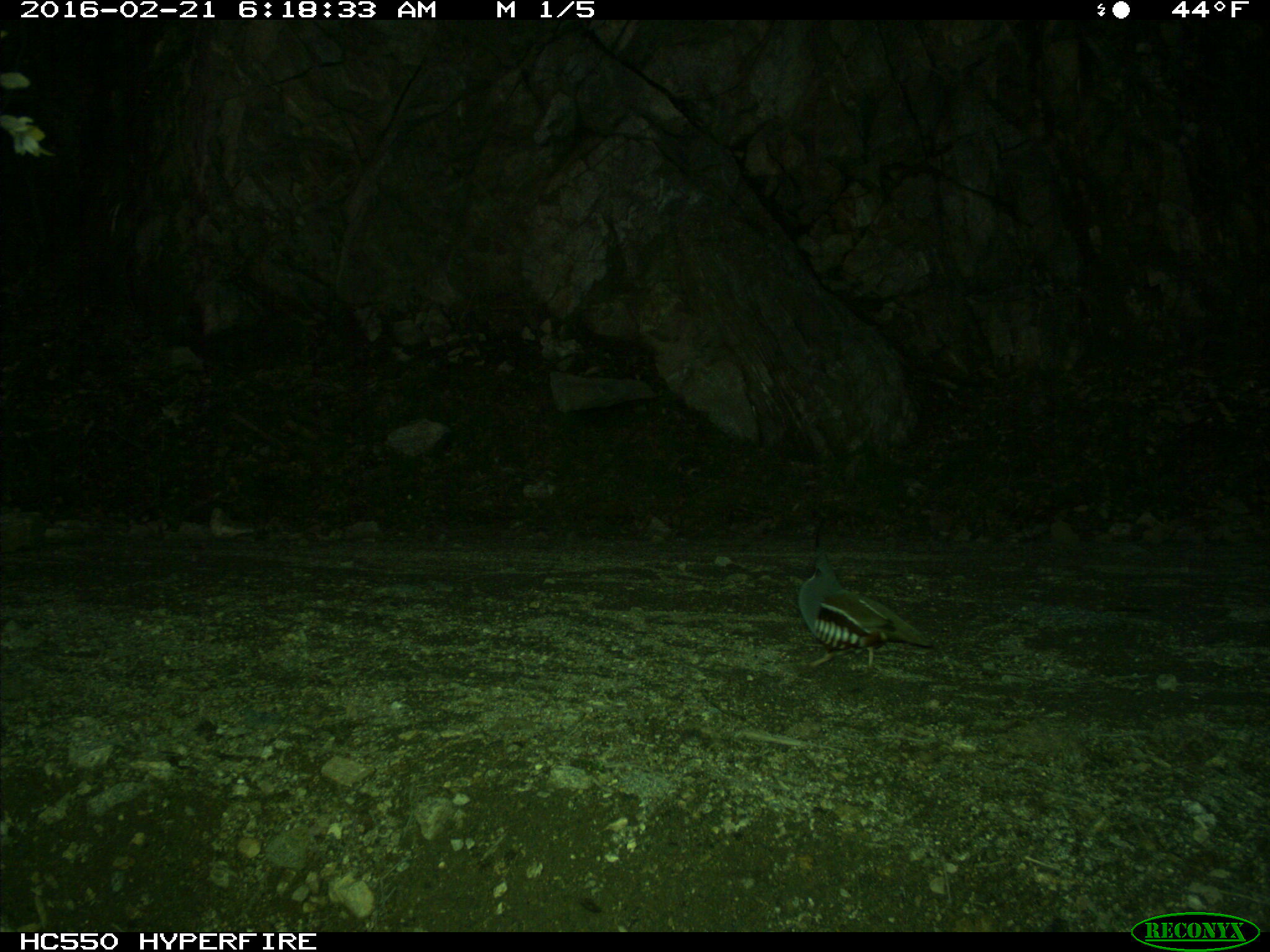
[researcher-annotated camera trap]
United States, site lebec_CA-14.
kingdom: Animalia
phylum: Chordata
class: Aves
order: Galliformes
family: Odontophoridae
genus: Callipepla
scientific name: Callipepla californica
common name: california quail